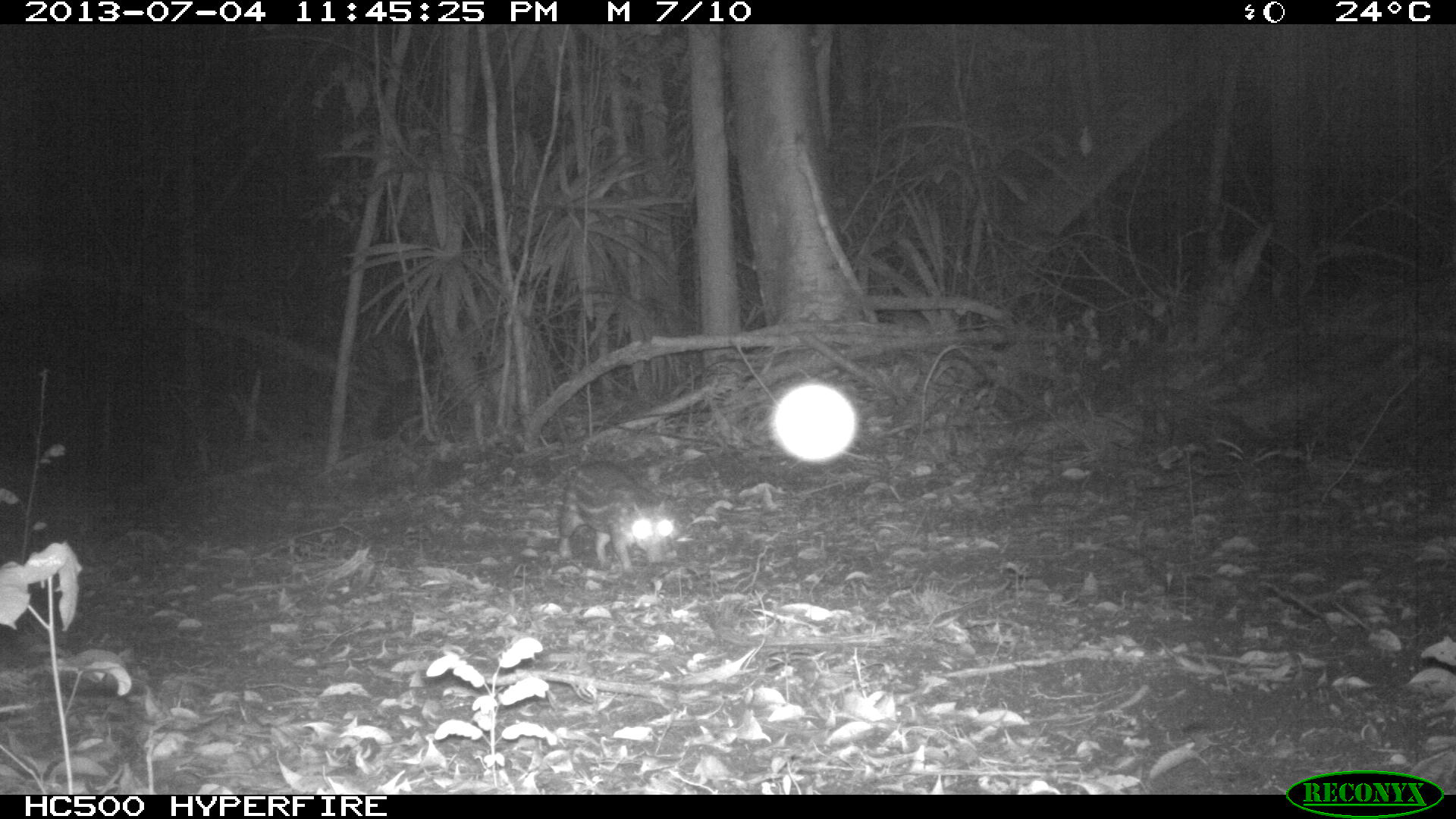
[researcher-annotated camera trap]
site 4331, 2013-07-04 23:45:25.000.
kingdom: Animalia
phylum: Chordata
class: Mammalia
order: Rodentia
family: Cuniculidae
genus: Cuniculus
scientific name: Cuniculus paca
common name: lowland paca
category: agouti paca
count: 1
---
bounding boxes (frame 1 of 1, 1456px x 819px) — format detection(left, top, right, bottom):
agouti paca: detection(559, 459, 676, 571)